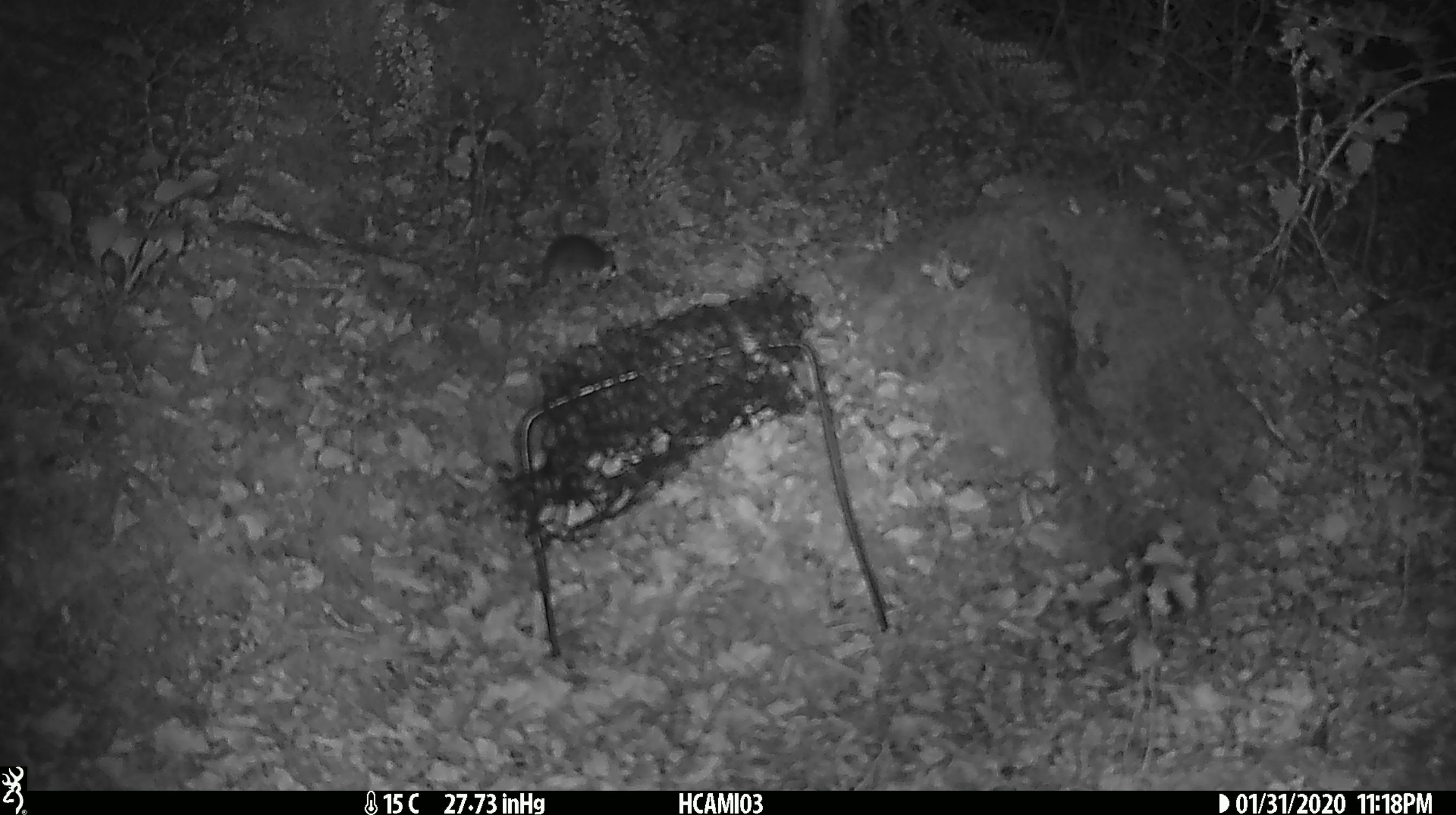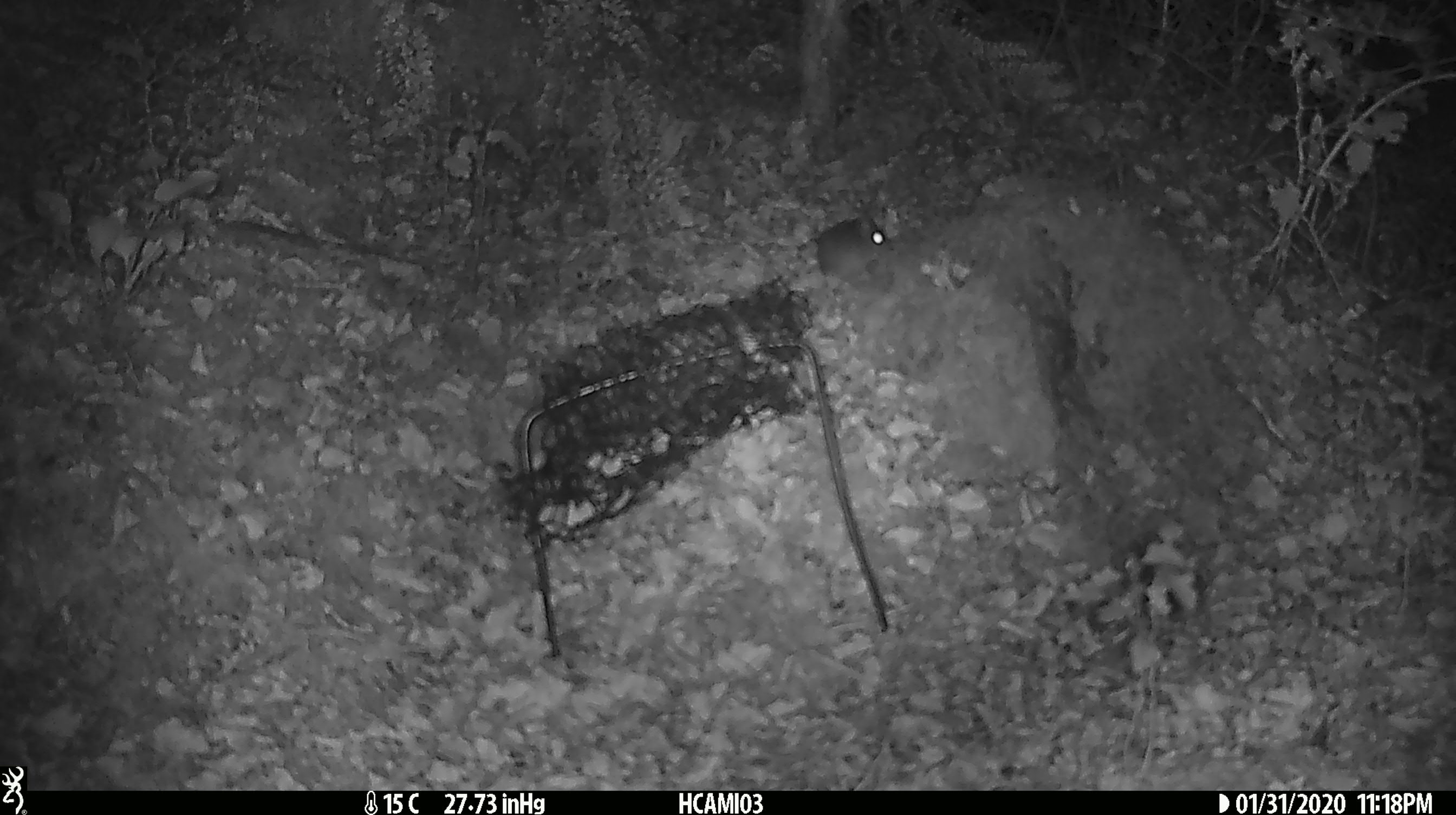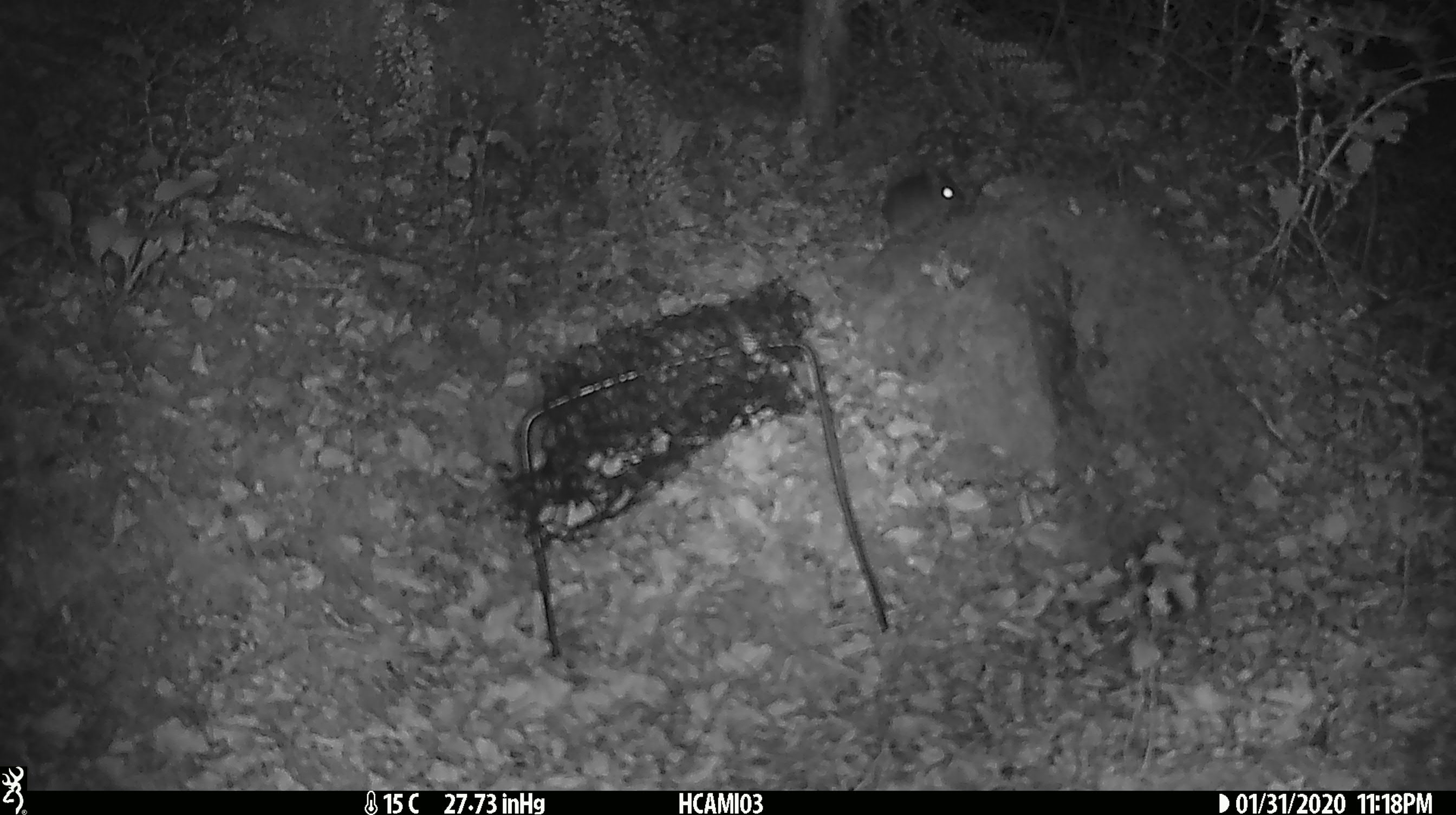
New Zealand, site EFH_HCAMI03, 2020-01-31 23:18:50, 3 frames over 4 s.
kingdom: Animalia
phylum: Chordata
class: Mammalia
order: Rodentia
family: Muridae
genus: Mus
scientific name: Mus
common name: mouse